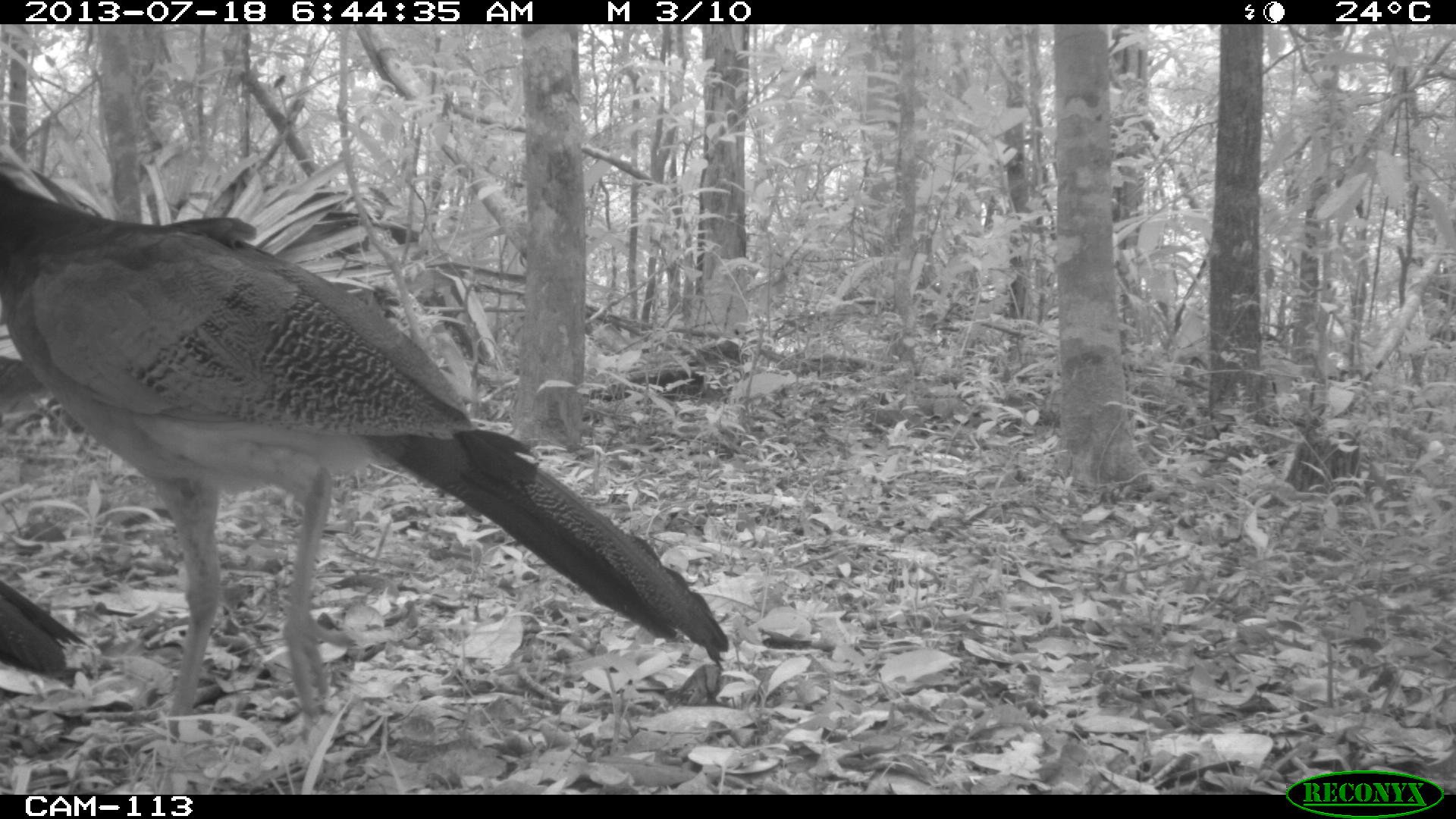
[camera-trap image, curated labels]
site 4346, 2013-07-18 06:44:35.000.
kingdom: Animalia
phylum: Chordata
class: Aves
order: Galliformes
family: Cracidae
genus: Crax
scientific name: Crax rubra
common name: great curassow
Crax rubra (great curassow), count 2.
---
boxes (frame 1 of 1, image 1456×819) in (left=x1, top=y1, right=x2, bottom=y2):
crax rubra: (left=0, top=140, right=732, bottom=713); (left=0, top=581, right=96, bottom=703)